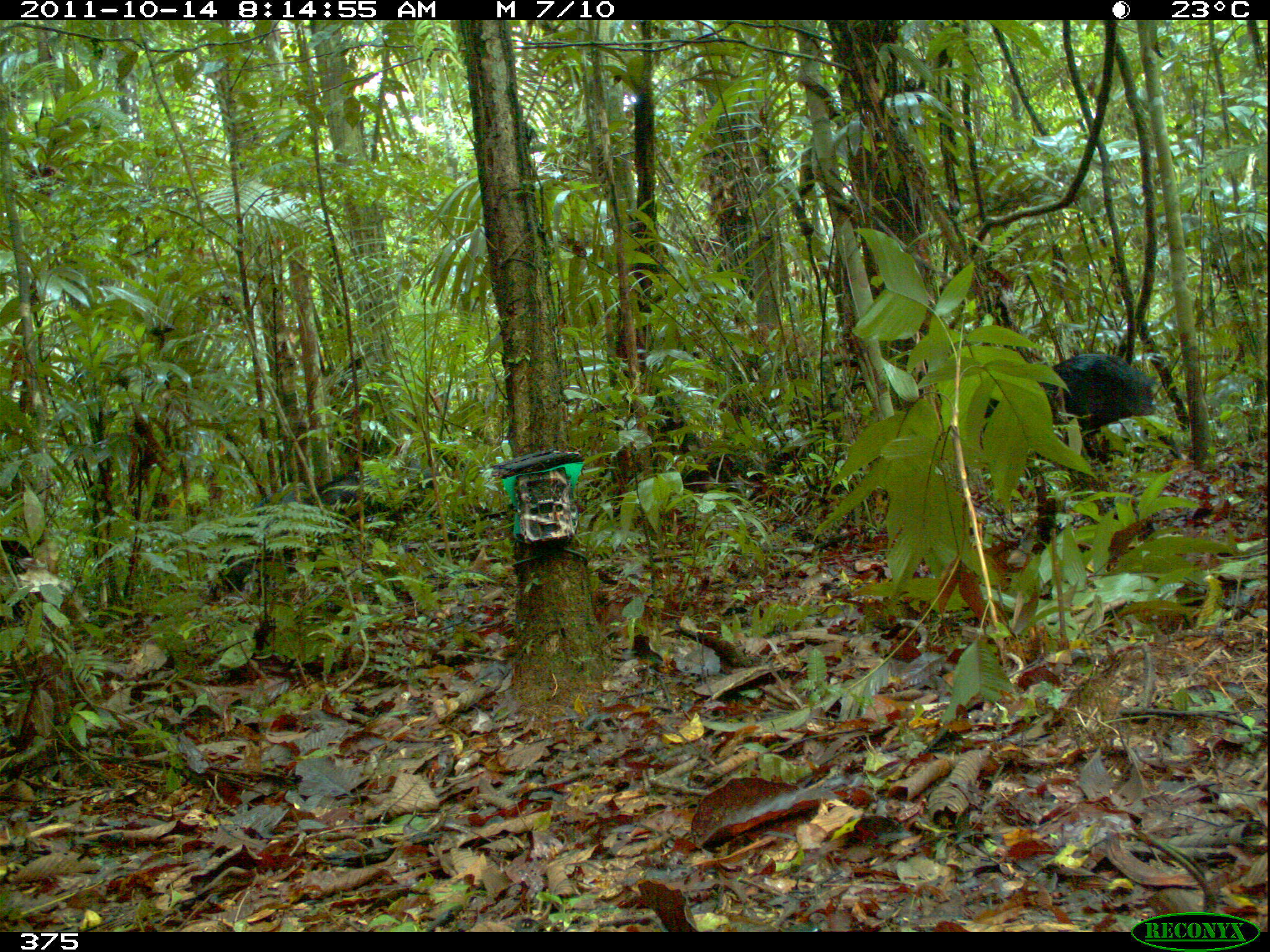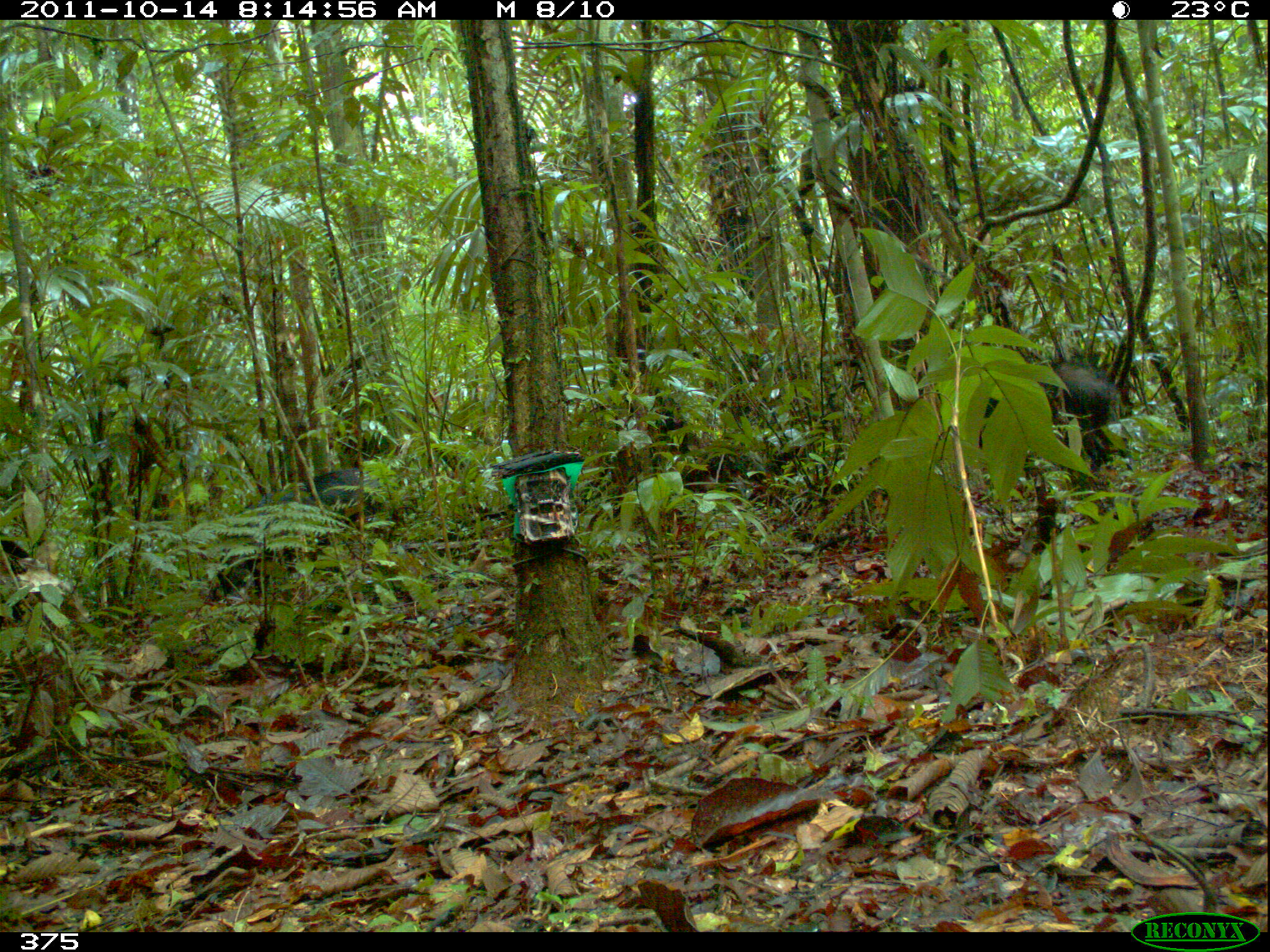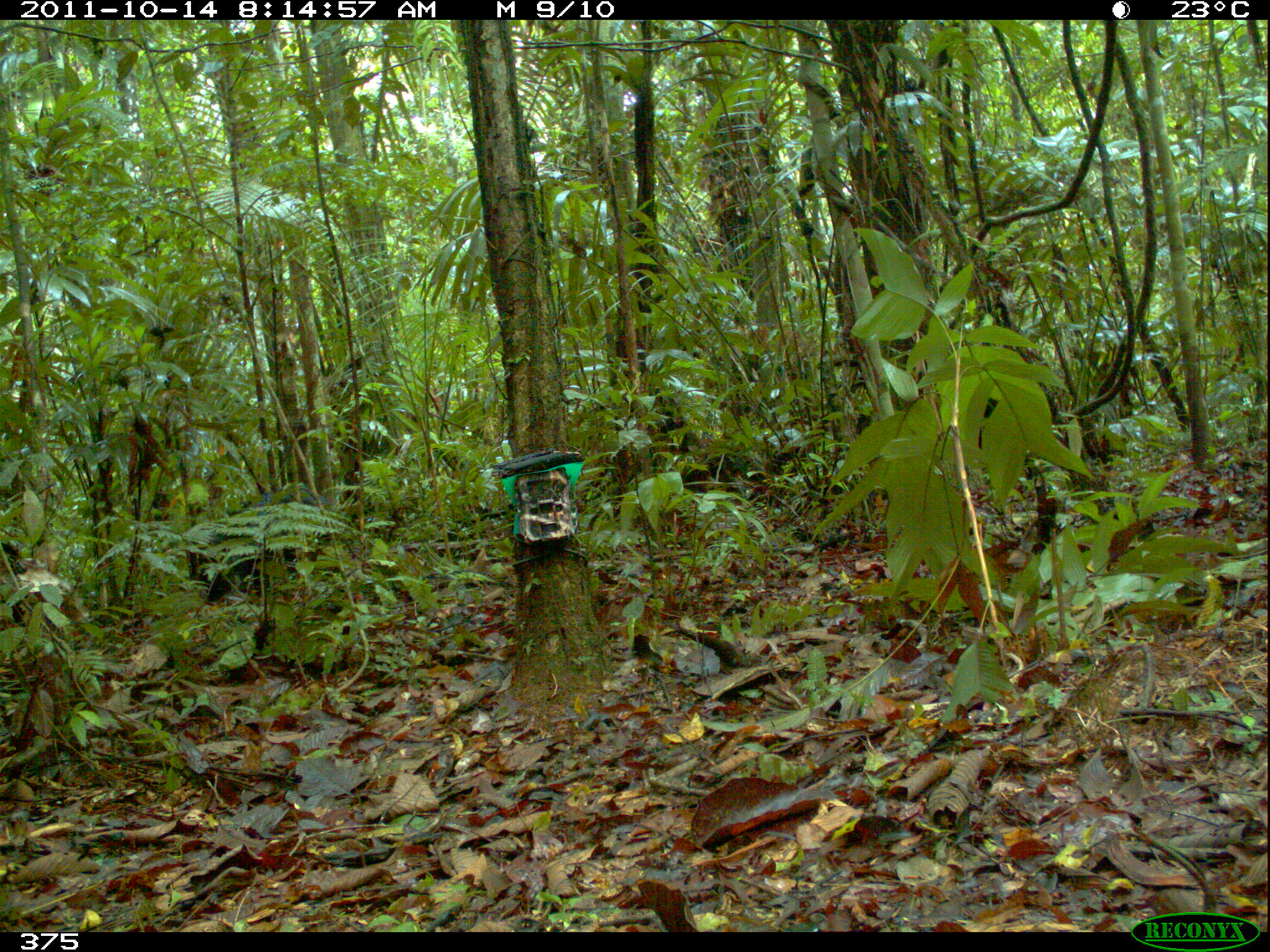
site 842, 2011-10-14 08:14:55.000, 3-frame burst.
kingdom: Animalia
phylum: Chordata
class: Mammalia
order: Artiodactyla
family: Tayassuidae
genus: Tayassu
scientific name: Tayassu pecari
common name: white-lipped peccary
Tayassu pecari (white-lipped peccary).